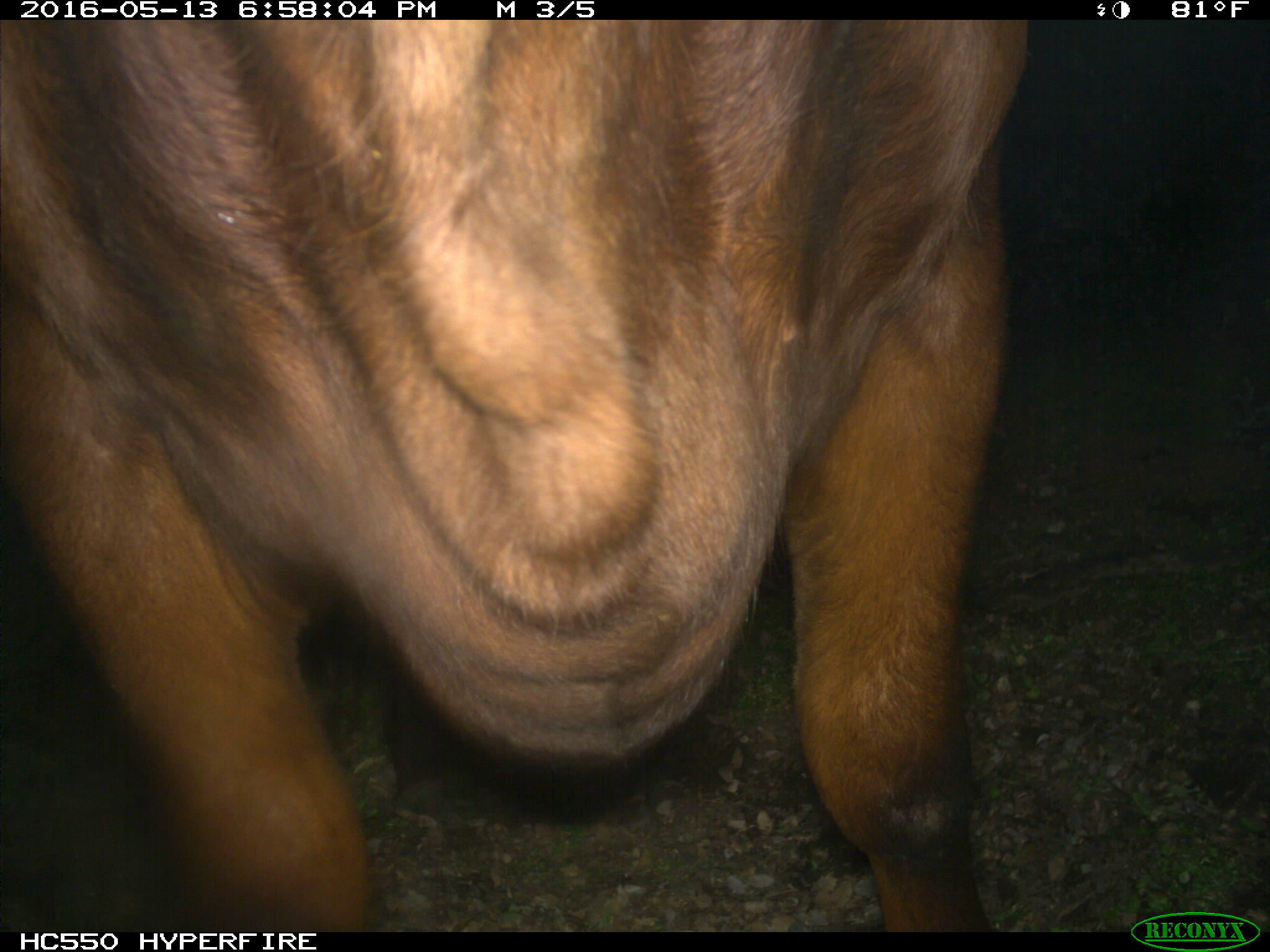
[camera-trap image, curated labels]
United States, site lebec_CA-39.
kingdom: Animalia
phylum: Chordata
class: Mammalia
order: Artiodactyla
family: Bovidae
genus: Bos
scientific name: Bos taurus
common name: domestic cow